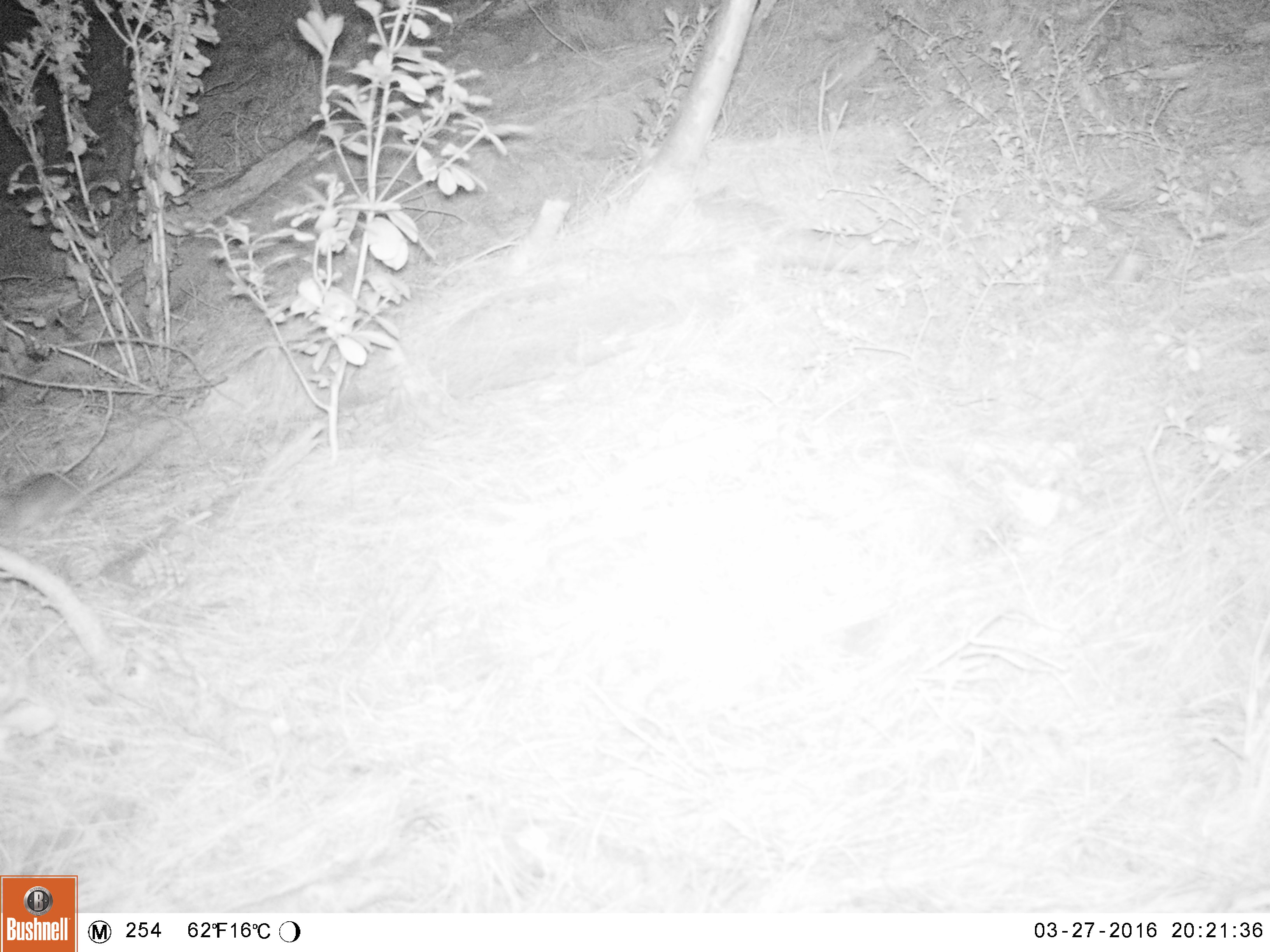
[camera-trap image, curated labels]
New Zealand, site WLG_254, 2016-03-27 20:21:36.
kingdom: Animalia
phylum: Chordata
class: Mammalia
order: Rodentia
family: Muridae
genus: Rattus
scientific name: Rattus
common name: rat